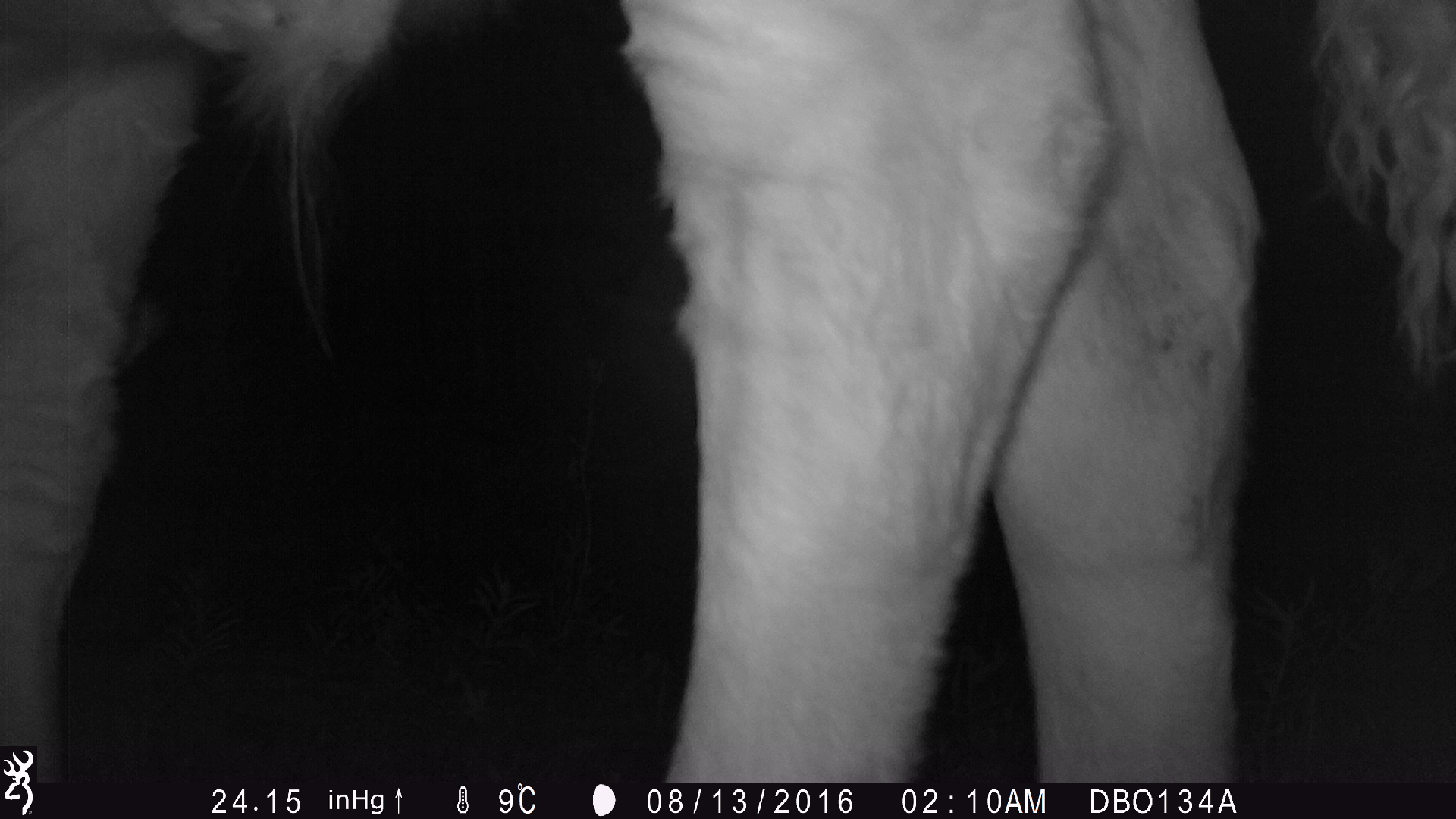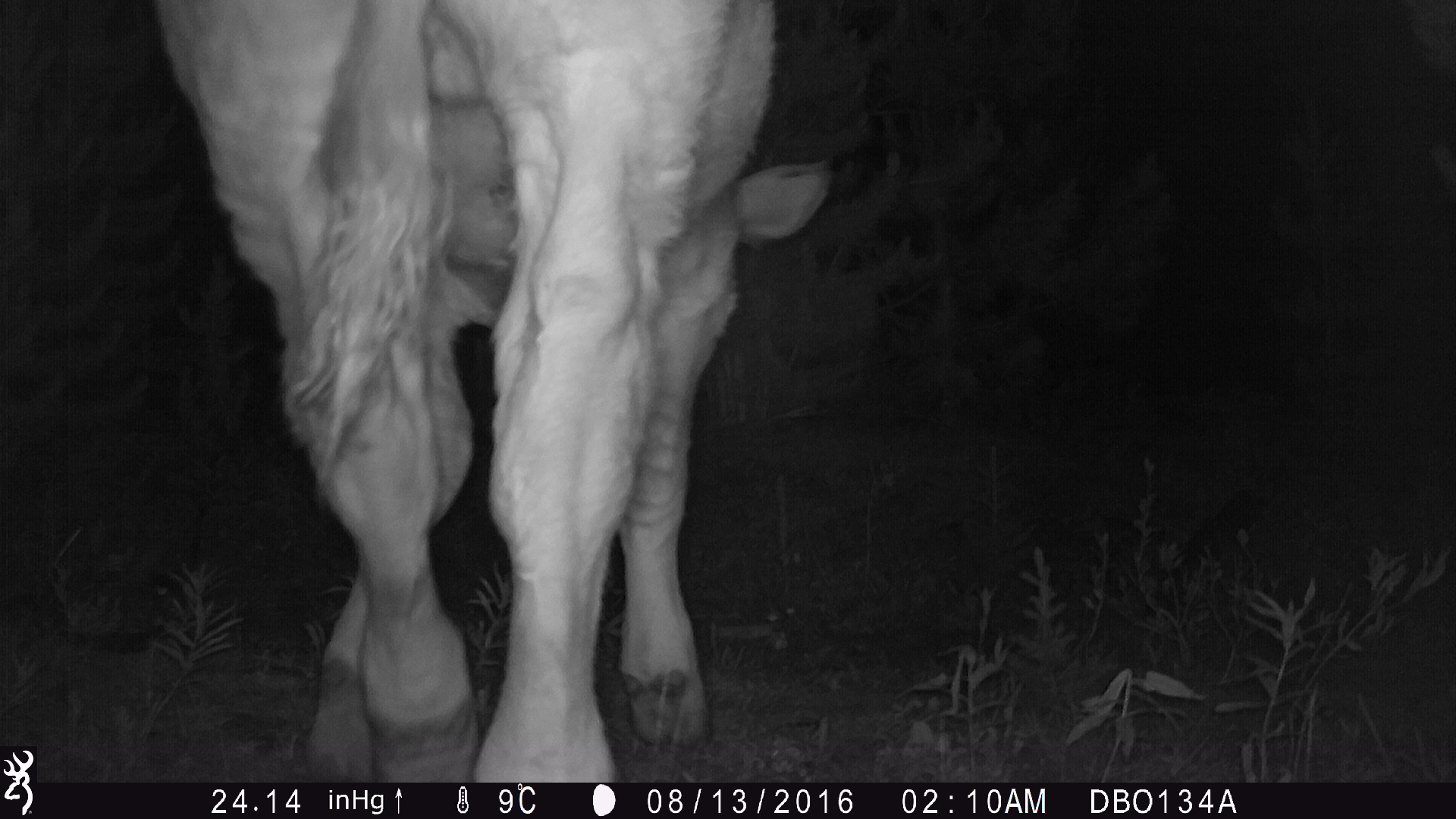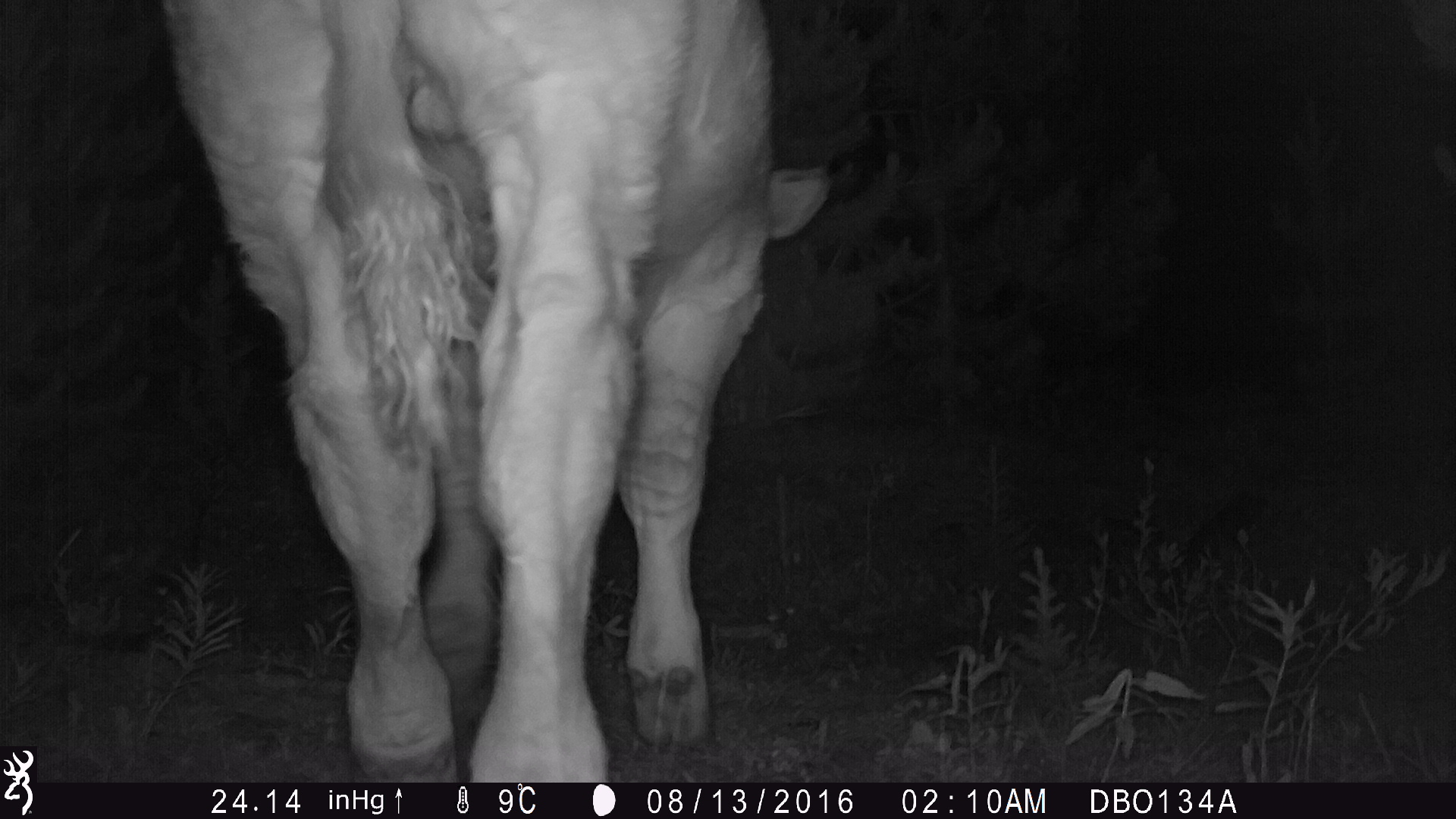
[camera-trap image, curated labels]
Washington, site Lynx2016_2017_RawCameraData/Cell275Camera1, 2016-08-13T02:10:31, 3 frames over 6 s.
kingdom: Animalia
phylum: Chordata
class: Mammalia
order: Artiodactyla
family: Bovidae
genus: Bos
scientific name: Bos taurus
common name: domestic cattle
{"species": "domestic cattle (Bos taurus)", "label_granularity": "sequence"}